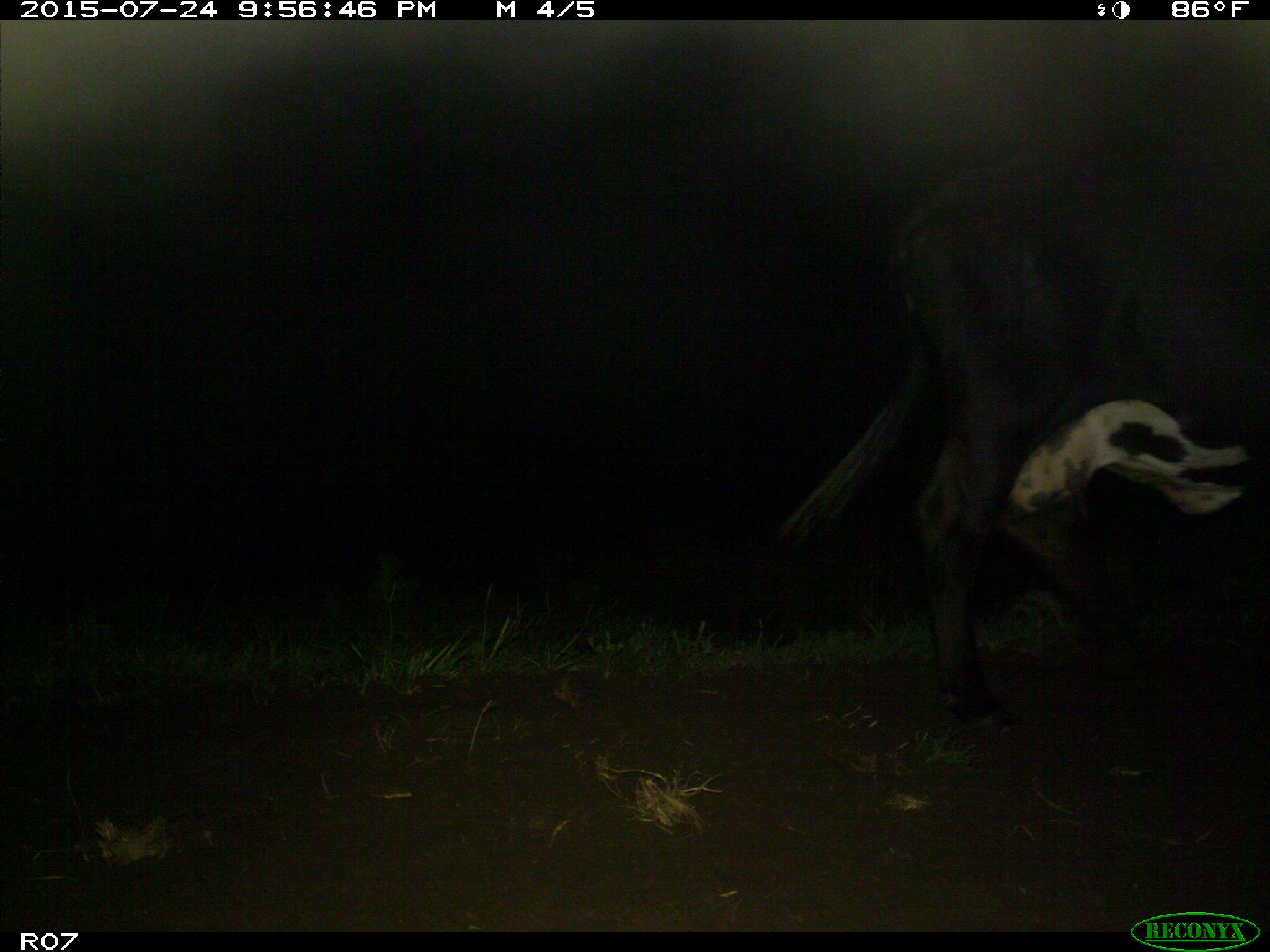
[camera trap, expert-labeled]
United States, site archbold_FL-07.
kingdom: Animalia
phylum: Chordata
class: Mammalia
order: Artiodactyla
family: Bovidae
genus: Bos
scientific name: Bos taurus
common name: domestic cow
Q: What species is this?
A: Bos taurus (domestic cow).